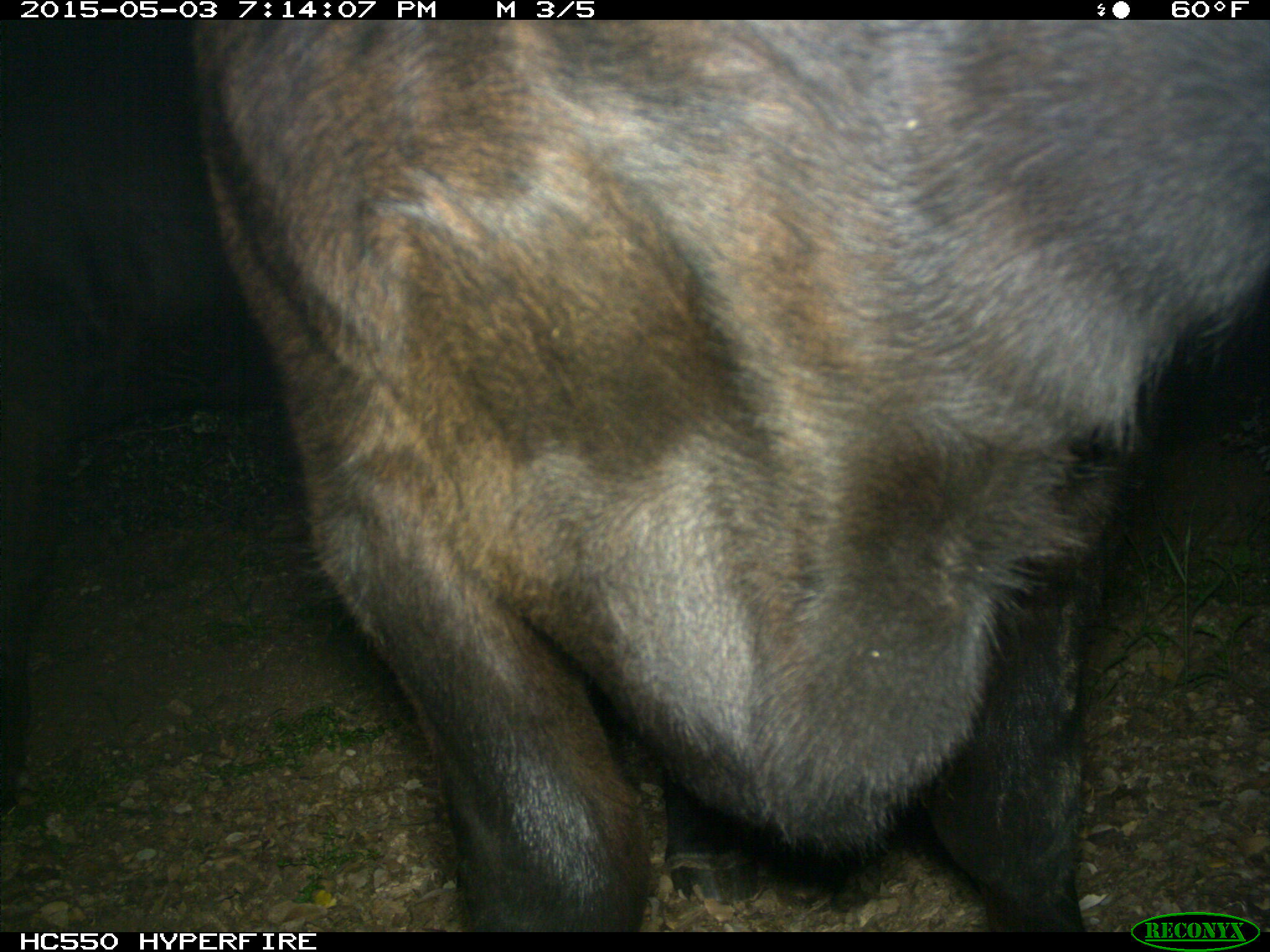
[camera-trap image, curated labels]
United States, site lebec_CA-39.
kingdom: Animalia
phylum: Chordata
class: Mammalia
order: Artiodactyla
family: Bovidae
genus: Bos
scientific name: Bos taurus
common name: domestic cow